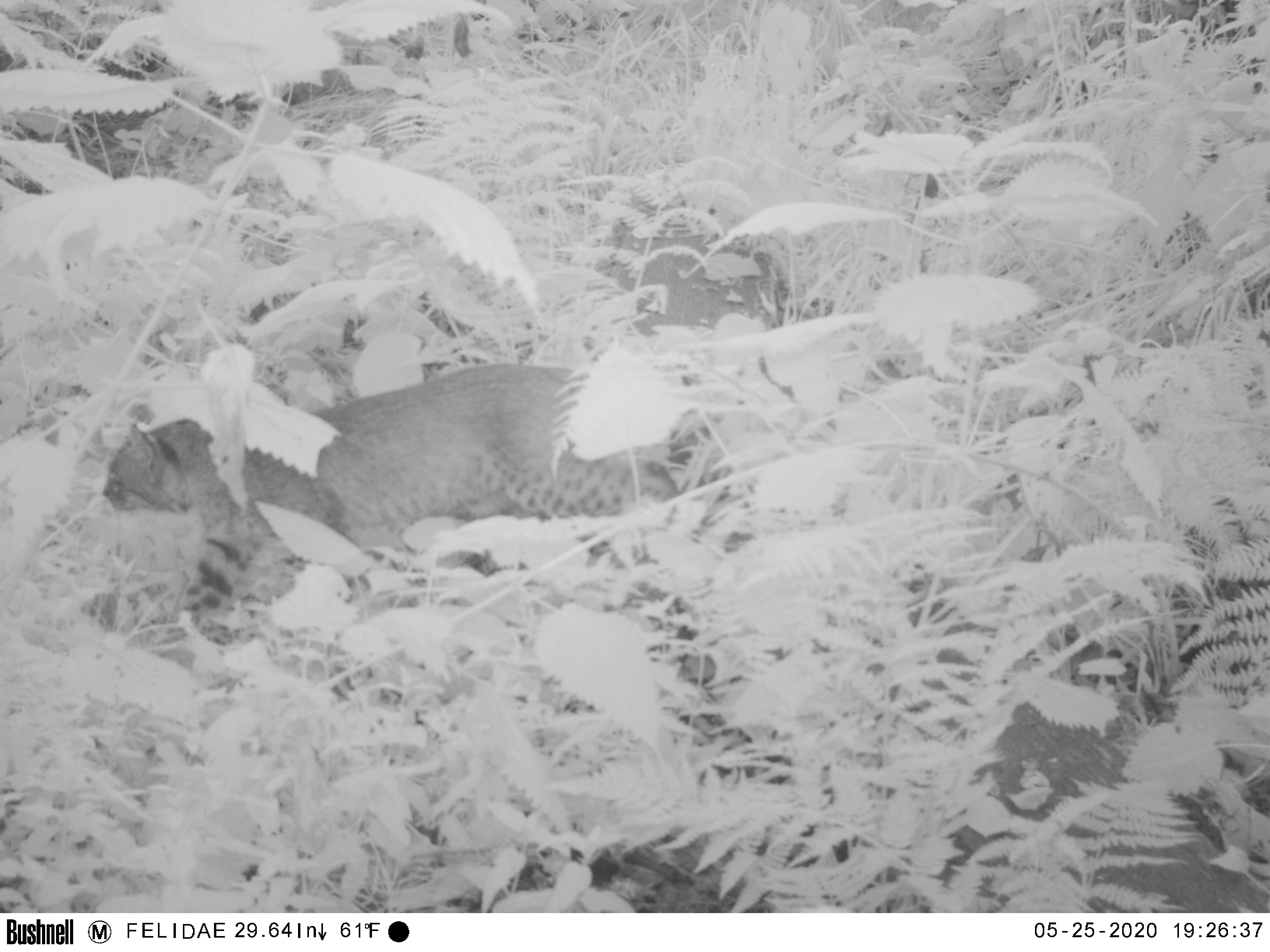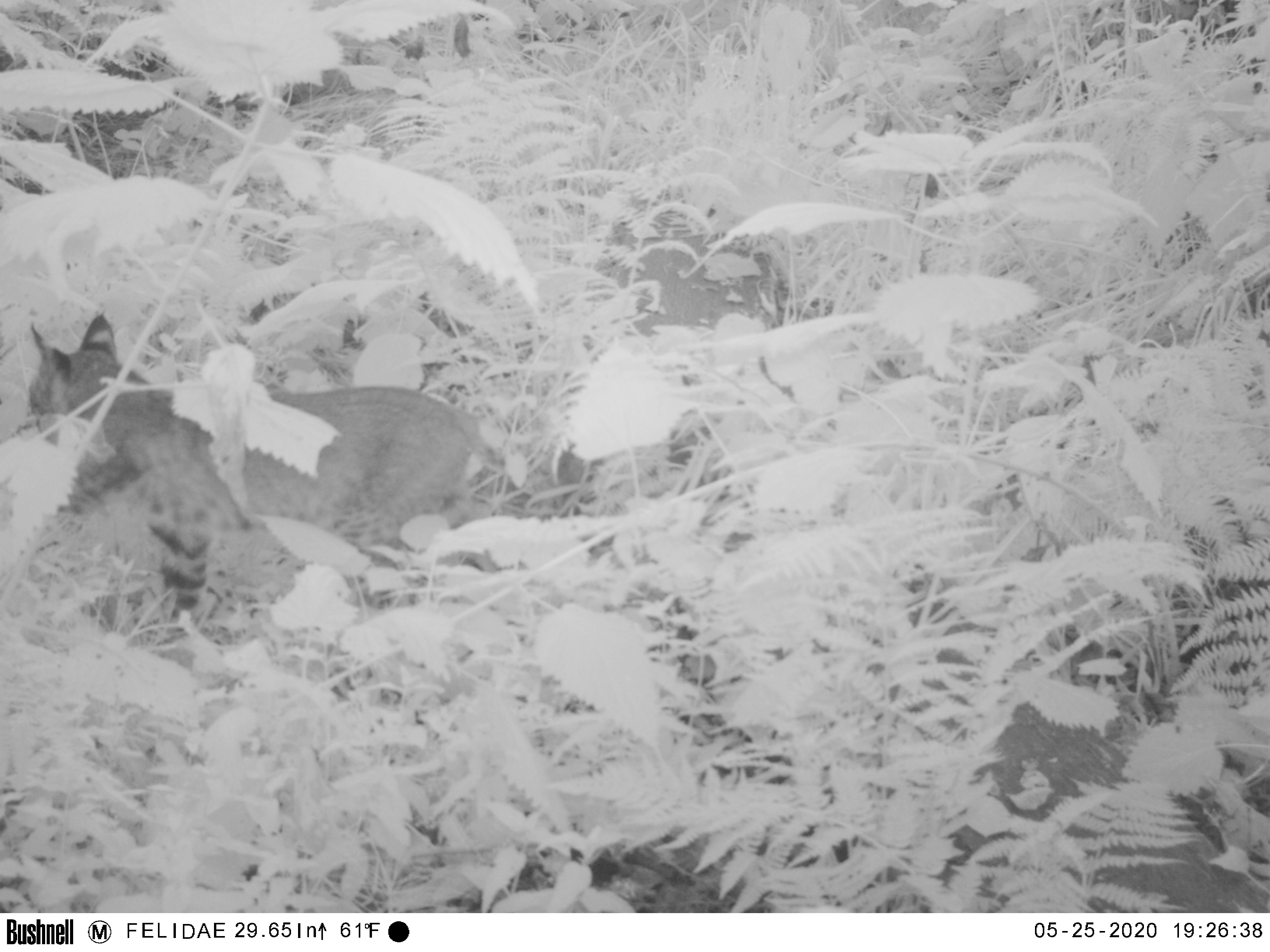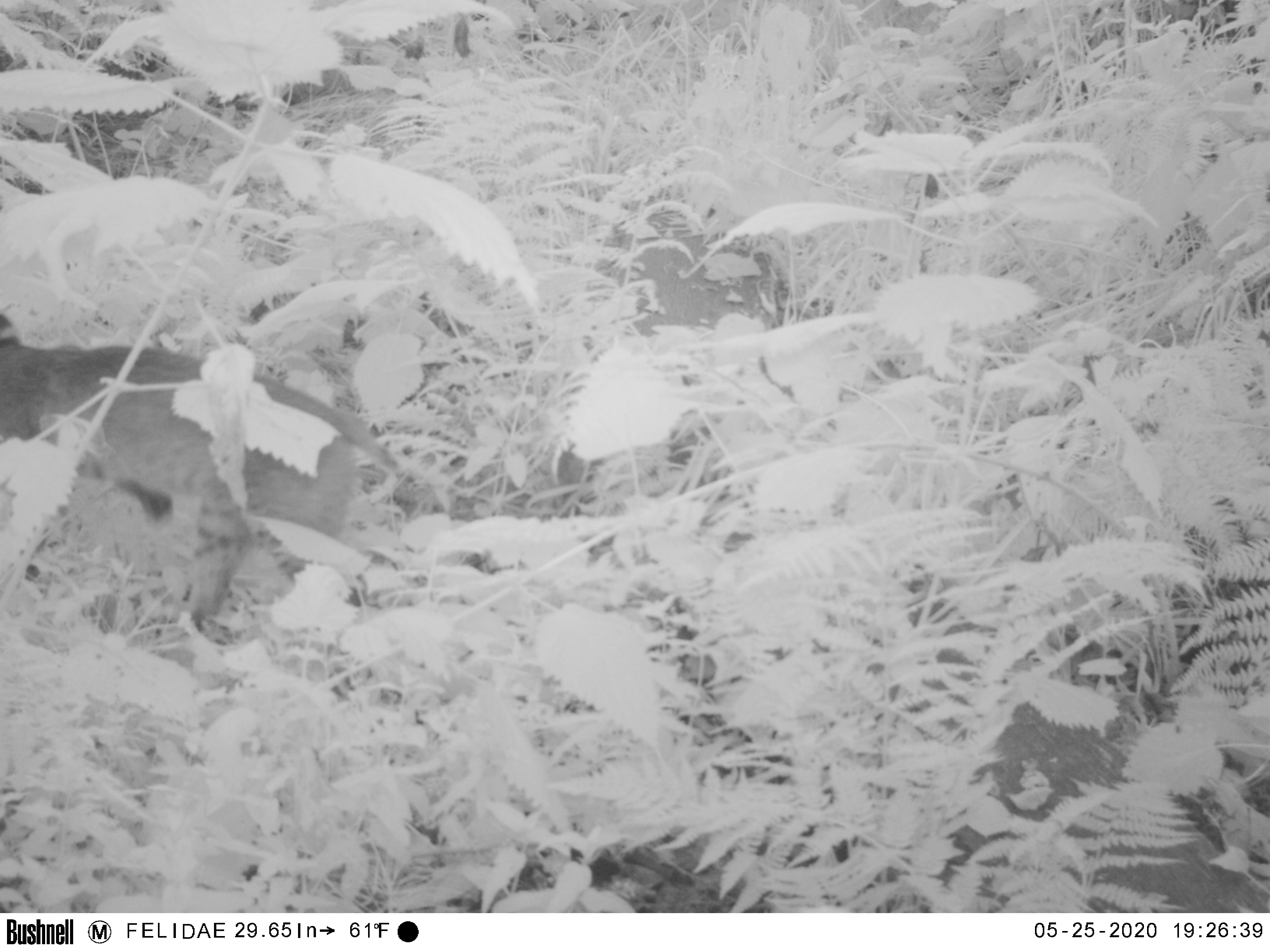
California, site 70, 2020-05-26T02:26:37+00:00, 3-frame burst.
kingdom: Animalia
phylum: Chordata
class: Mammalia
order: Carnivora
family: Felidae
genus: Lynx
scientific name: Lynx rufus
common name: bobcat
Bobcat (Lynx rufus).